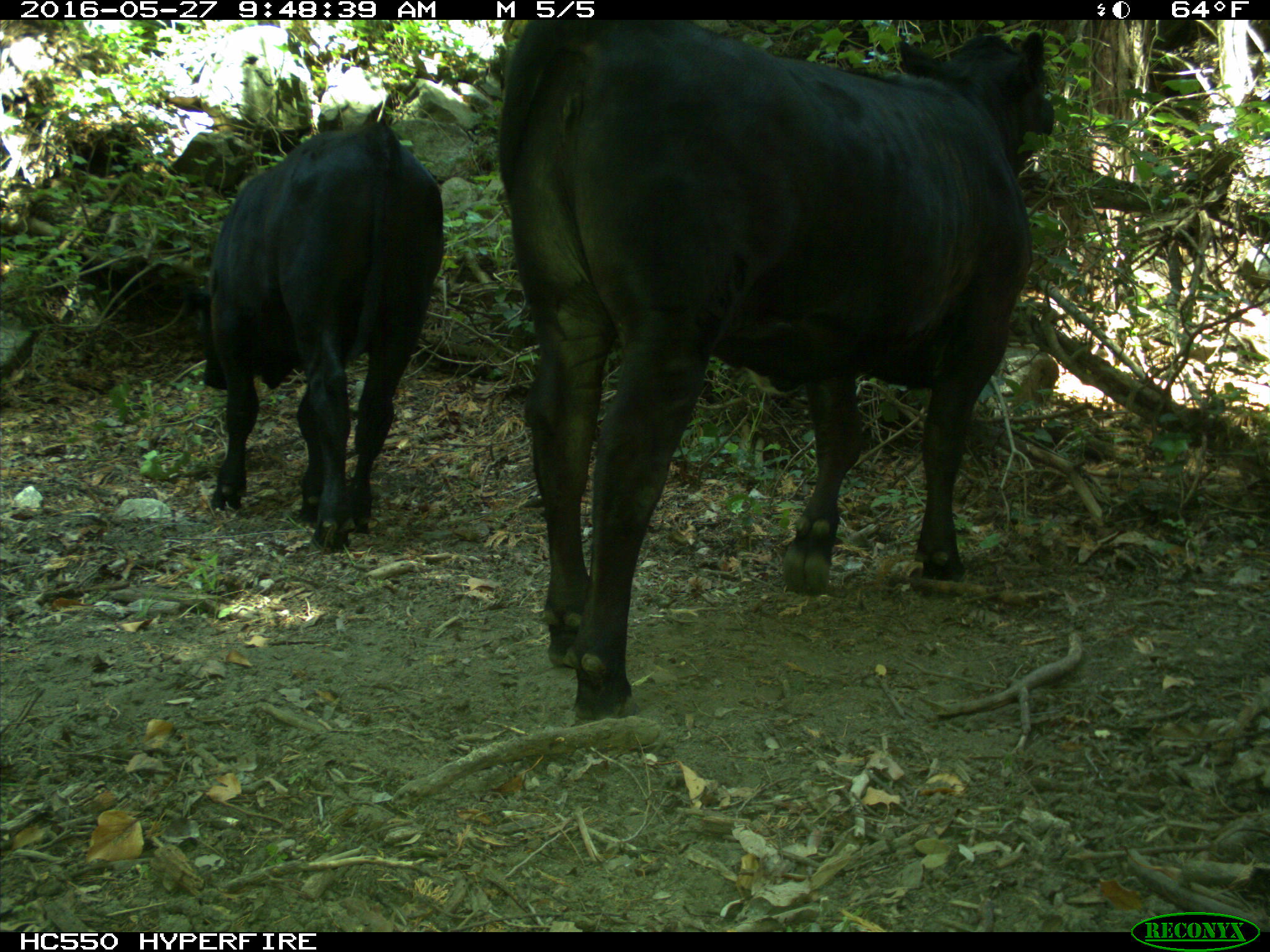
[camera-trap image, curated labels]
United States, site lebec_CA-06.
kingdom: Animalia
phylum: Chordata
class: Mammalia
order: Artiodactyla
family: Bovidae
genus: Bos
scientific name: Bos taurus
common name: domestic cow